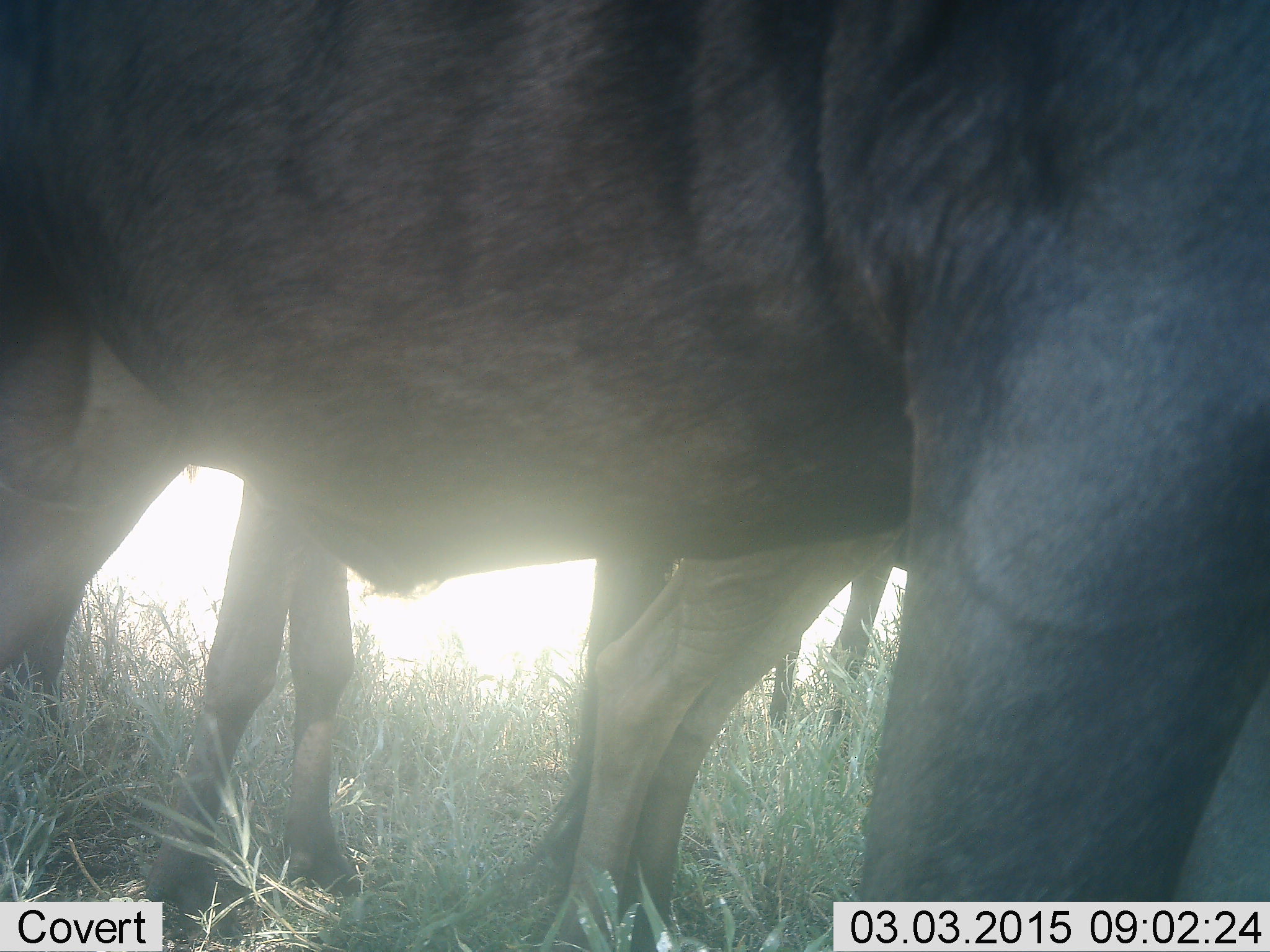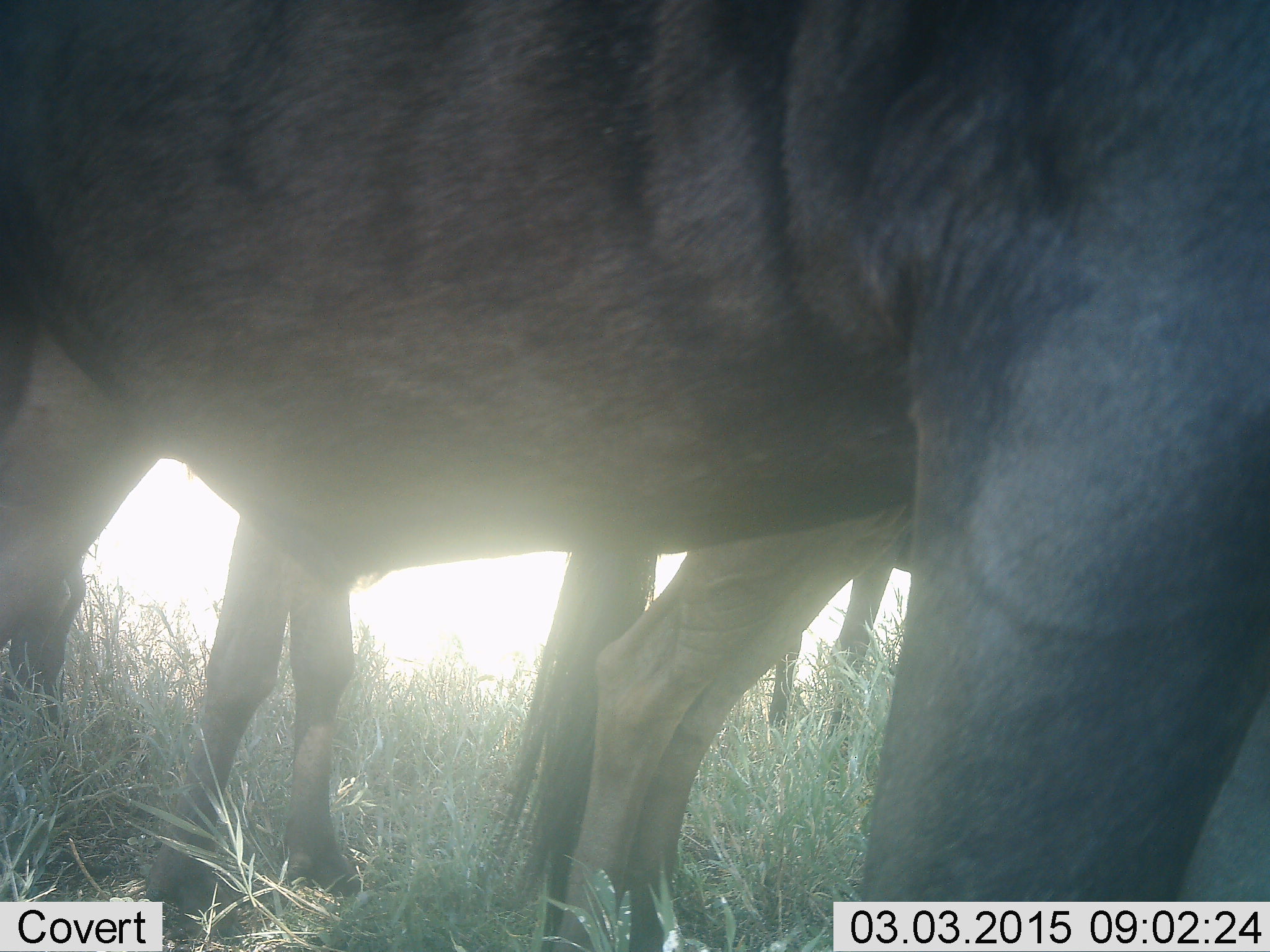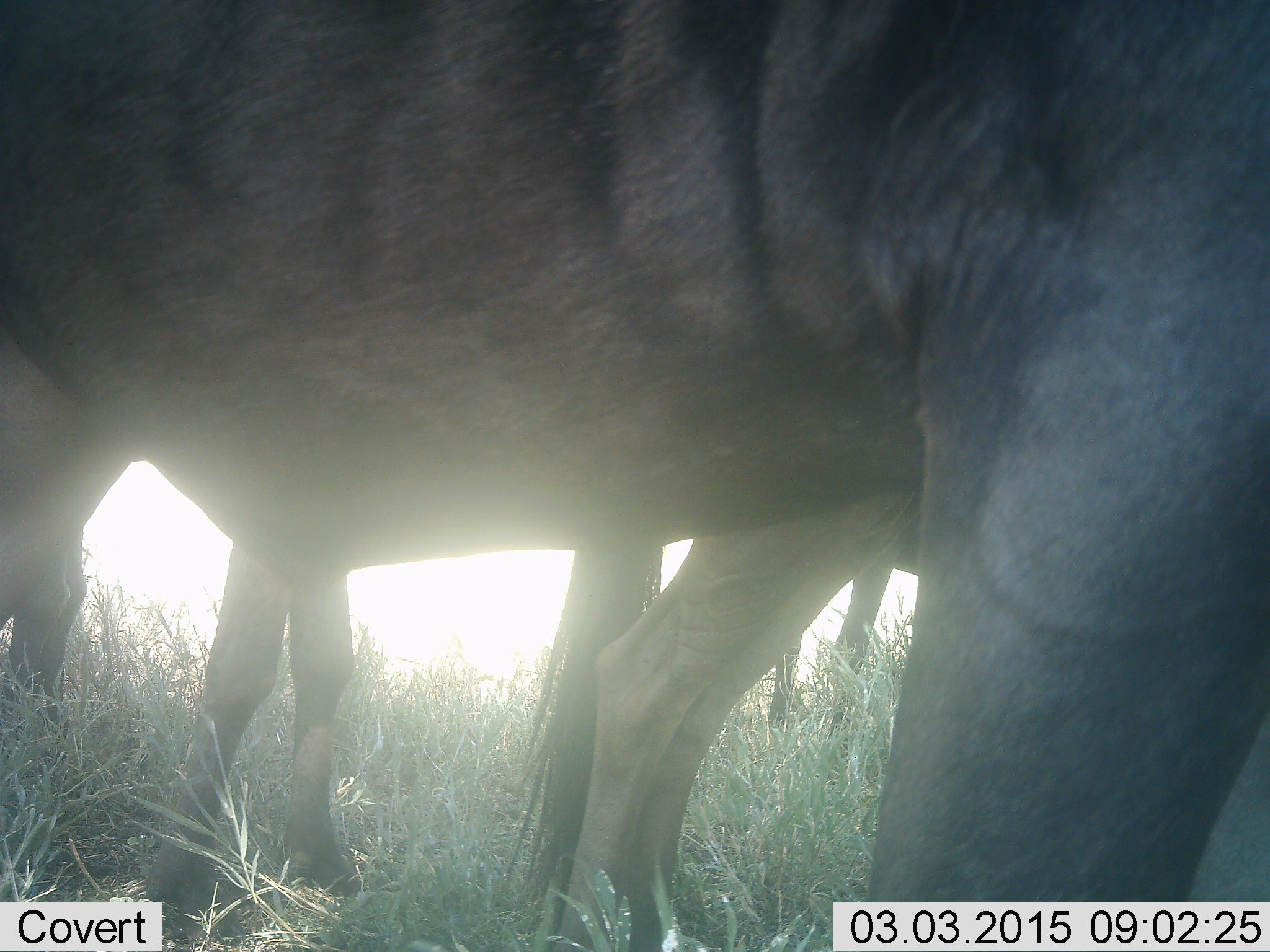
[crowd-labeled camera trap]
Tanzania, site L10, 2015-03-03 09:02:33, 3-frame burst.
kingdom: Animalia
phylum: Chordata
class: Mammalia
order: Artiodactyla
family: Bovidae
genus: Connochaetes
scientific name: Connochaetes taurinus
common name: blue wildebeest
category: wildebeest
Wildebeest (blue wildebeest) (Connochaetes taurinus), count 4. Behavior (volunteer vote fractions): standing 100%, resting 20%, moving 0%, interacting 0%. Young present (vote fraction): 0%. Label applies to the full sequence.